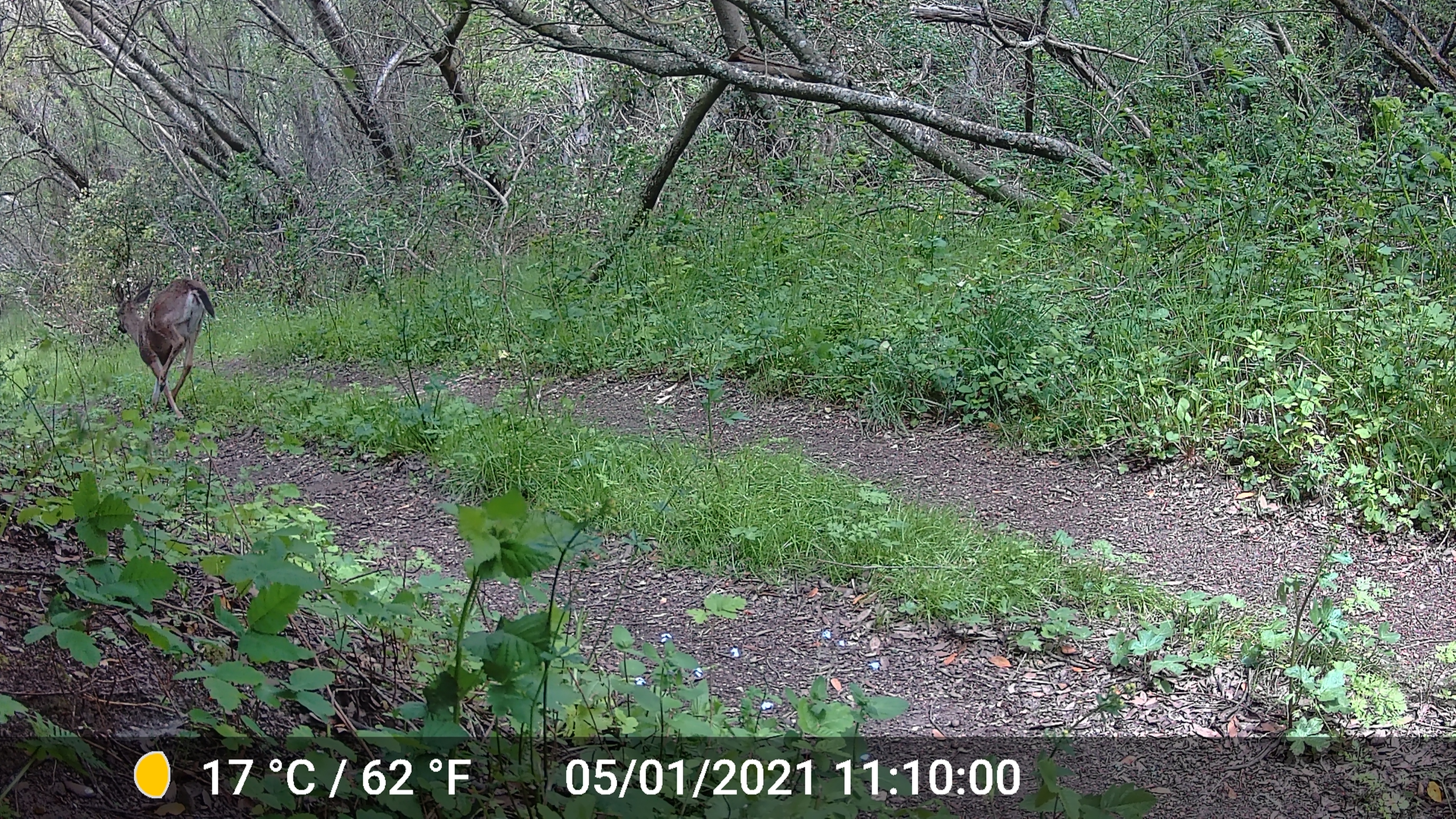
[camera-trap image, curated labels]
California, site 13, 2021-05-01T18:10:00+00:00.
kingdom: Animalia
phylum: Chordata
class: Mammalia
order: Artiodactyla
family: Cervidae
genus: Odocoileus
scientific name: Odocoileus hemionus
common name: mule deer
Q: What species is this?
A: Mule deer (Odocoileus hemionus).